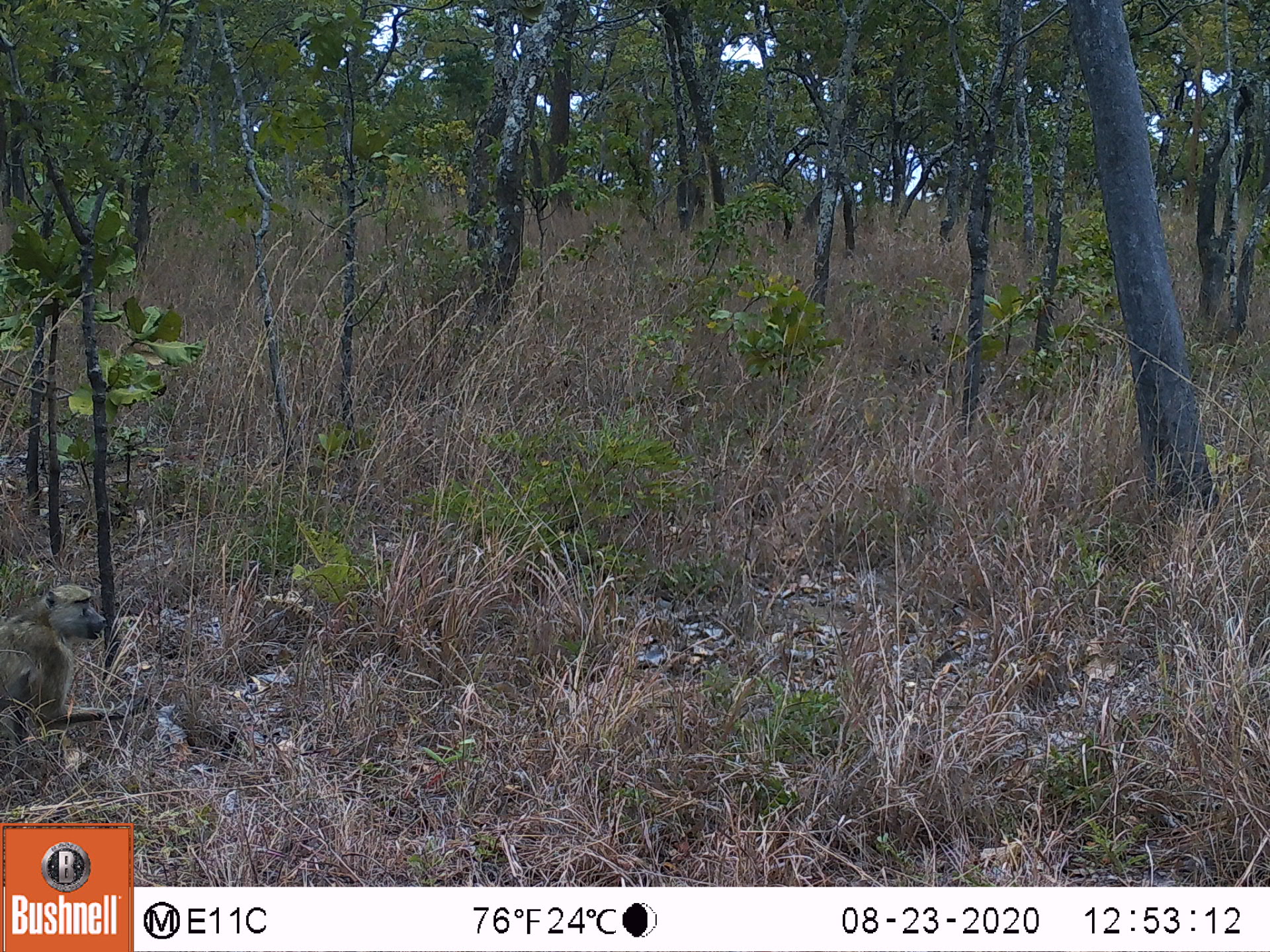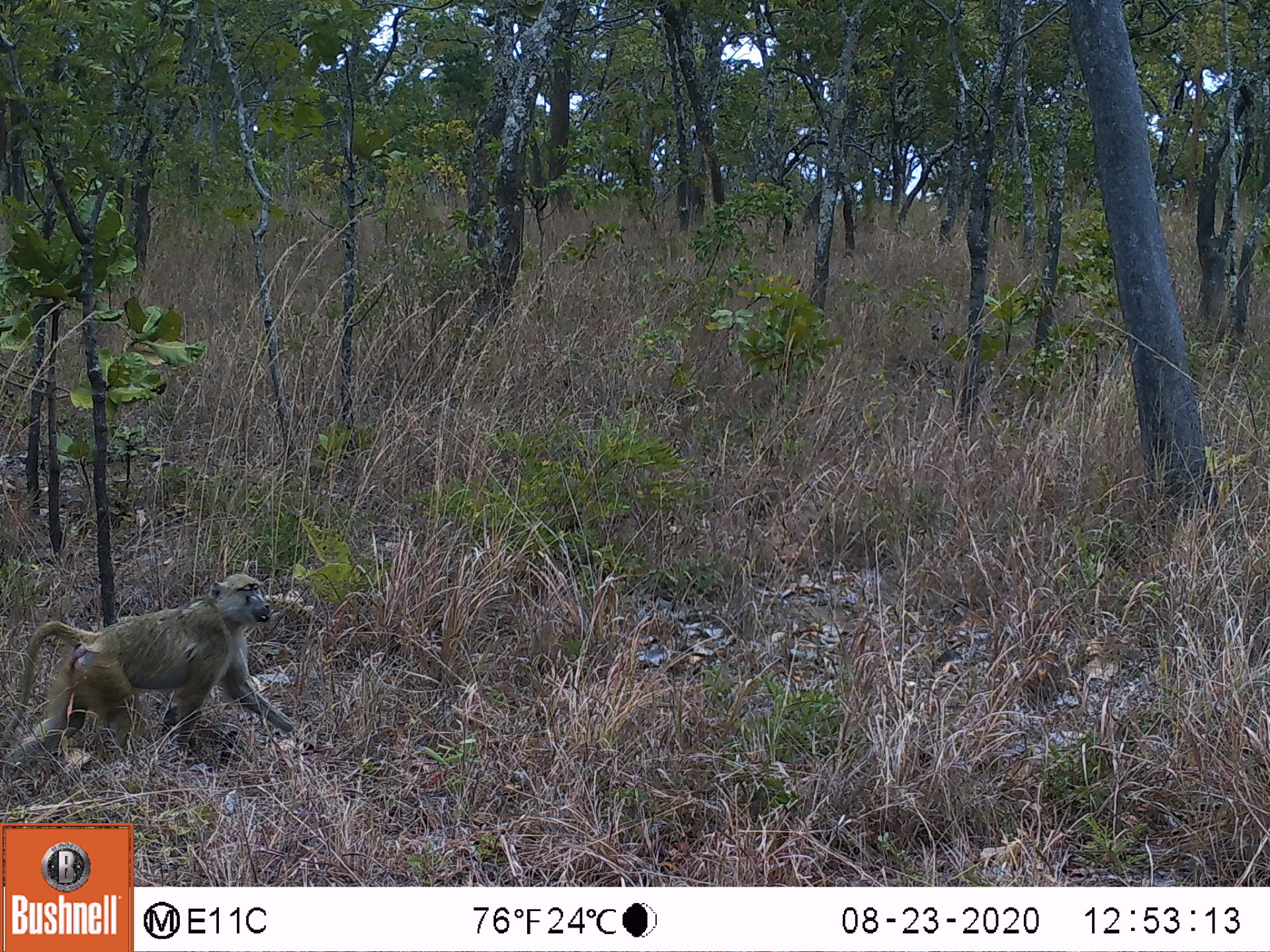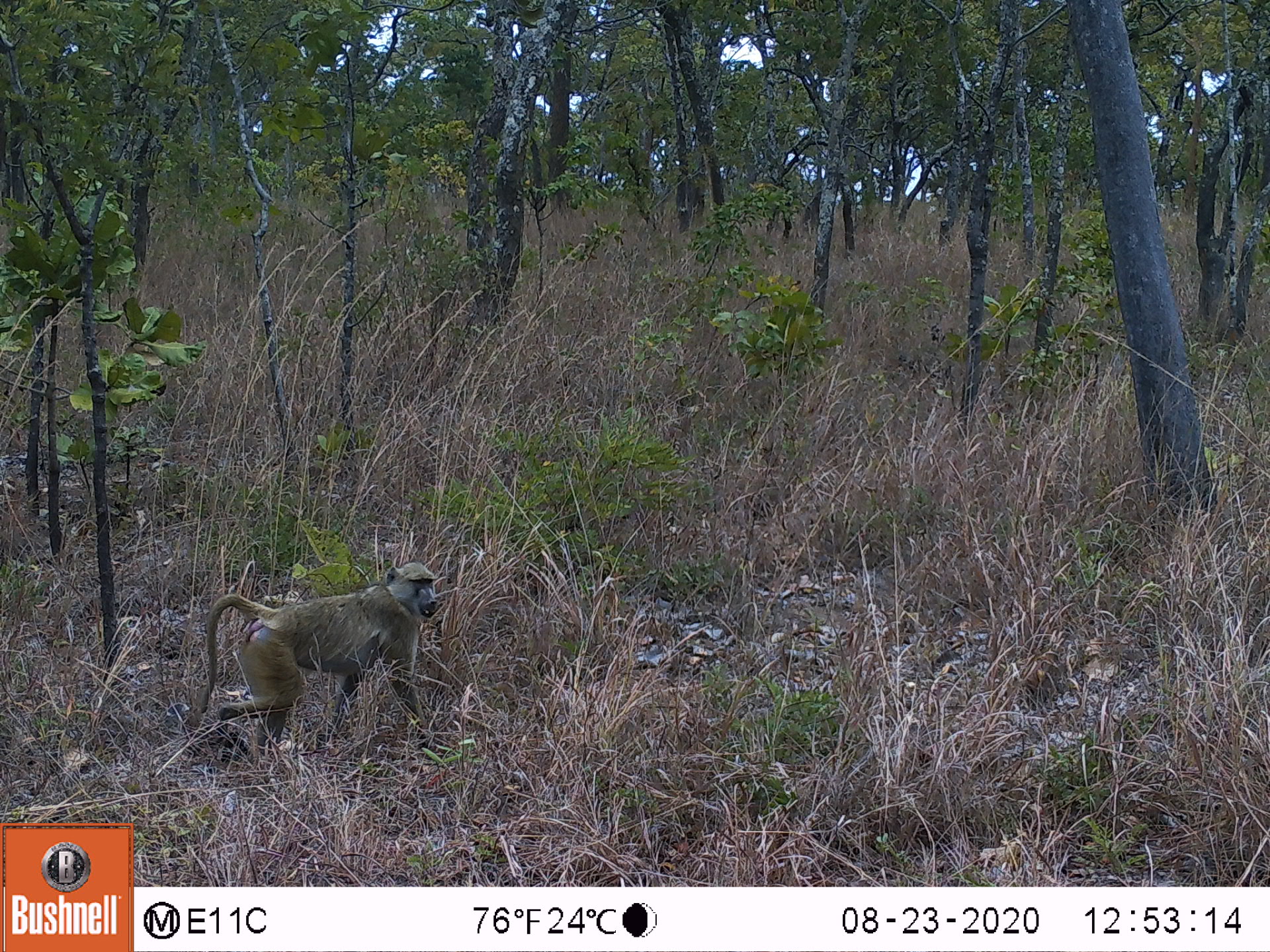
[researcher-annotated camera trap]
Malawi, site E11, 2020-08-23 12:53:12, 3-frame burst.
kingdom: Animalia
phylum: Chordata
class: Mammalia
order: Primates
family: Cercopithecidae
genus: Papio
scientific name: Papio cynocephalus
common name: yellow baboon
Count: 1.